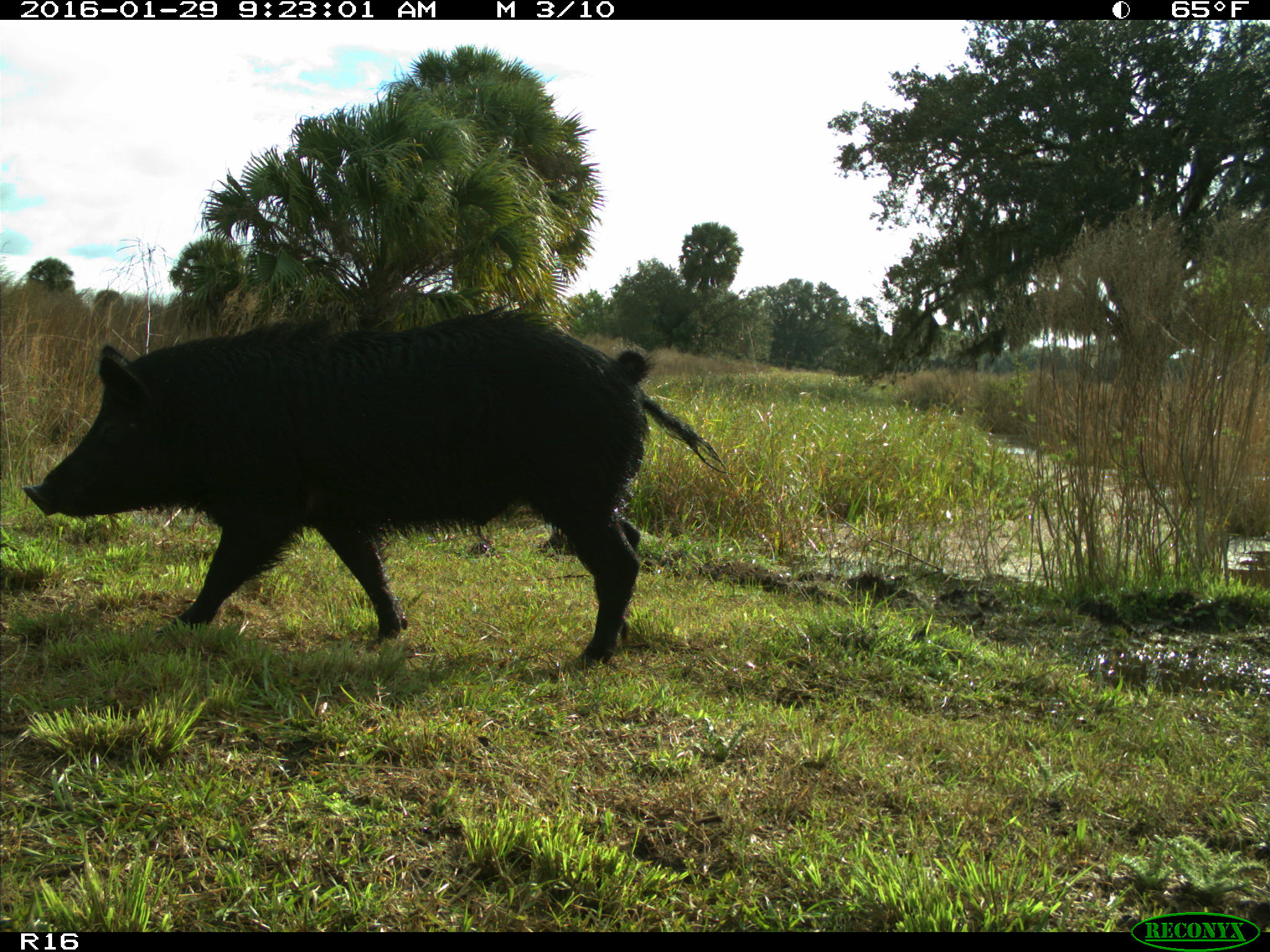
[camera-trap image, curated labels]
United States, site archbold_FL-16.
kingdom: Animalia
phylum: Chordata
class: Mammalia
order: Artiodactyla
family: Suidae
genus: Sus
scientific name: Sus scrofa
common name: wild boar